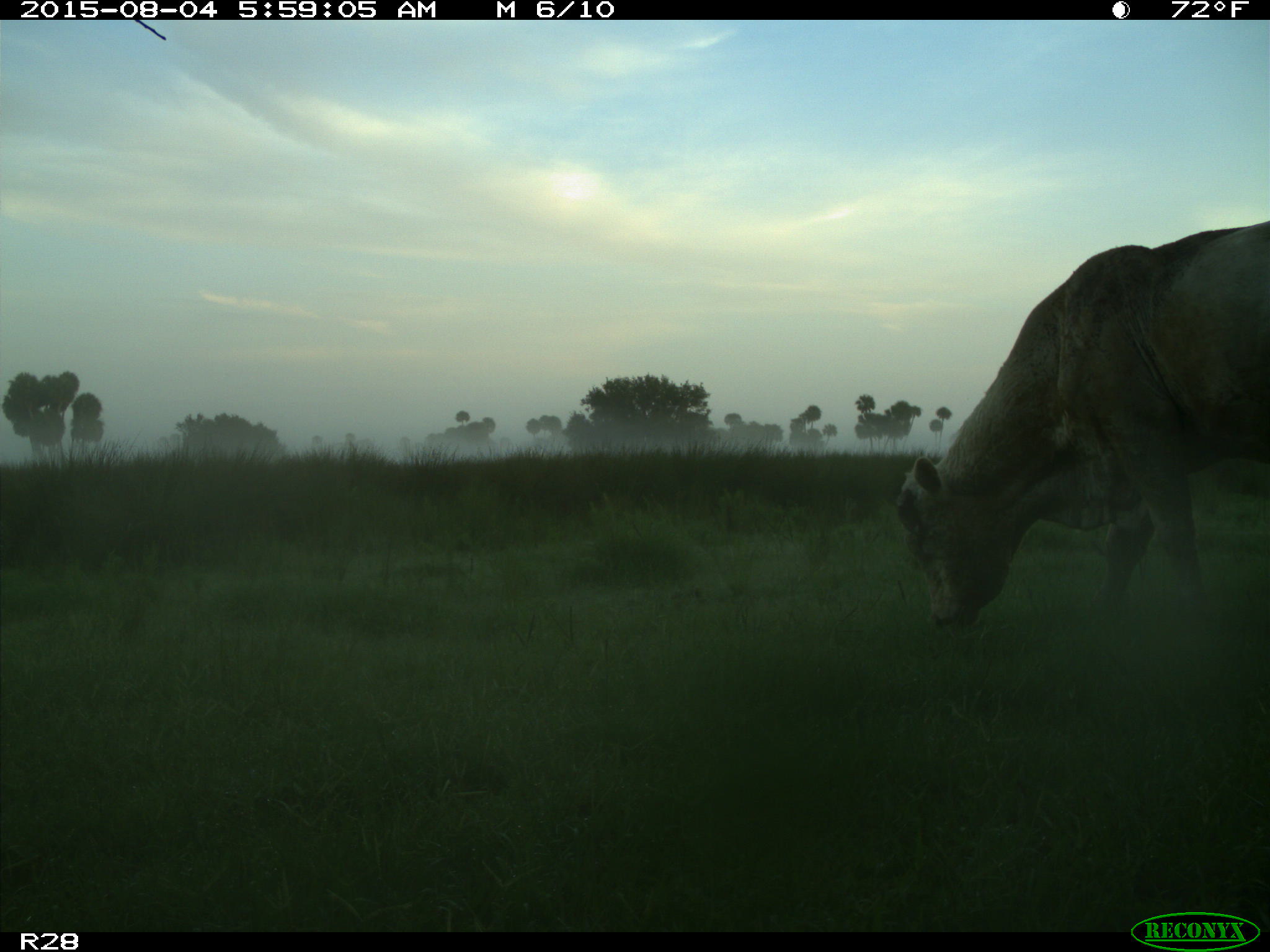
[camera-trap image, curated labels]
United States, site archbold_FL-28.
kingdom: Animalia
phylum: Chordata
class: Mammalia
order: Artiodactyla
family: Bovidae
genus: Bos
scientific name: Bos taurus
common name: domestic cow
Bos taurus (domestic cow).